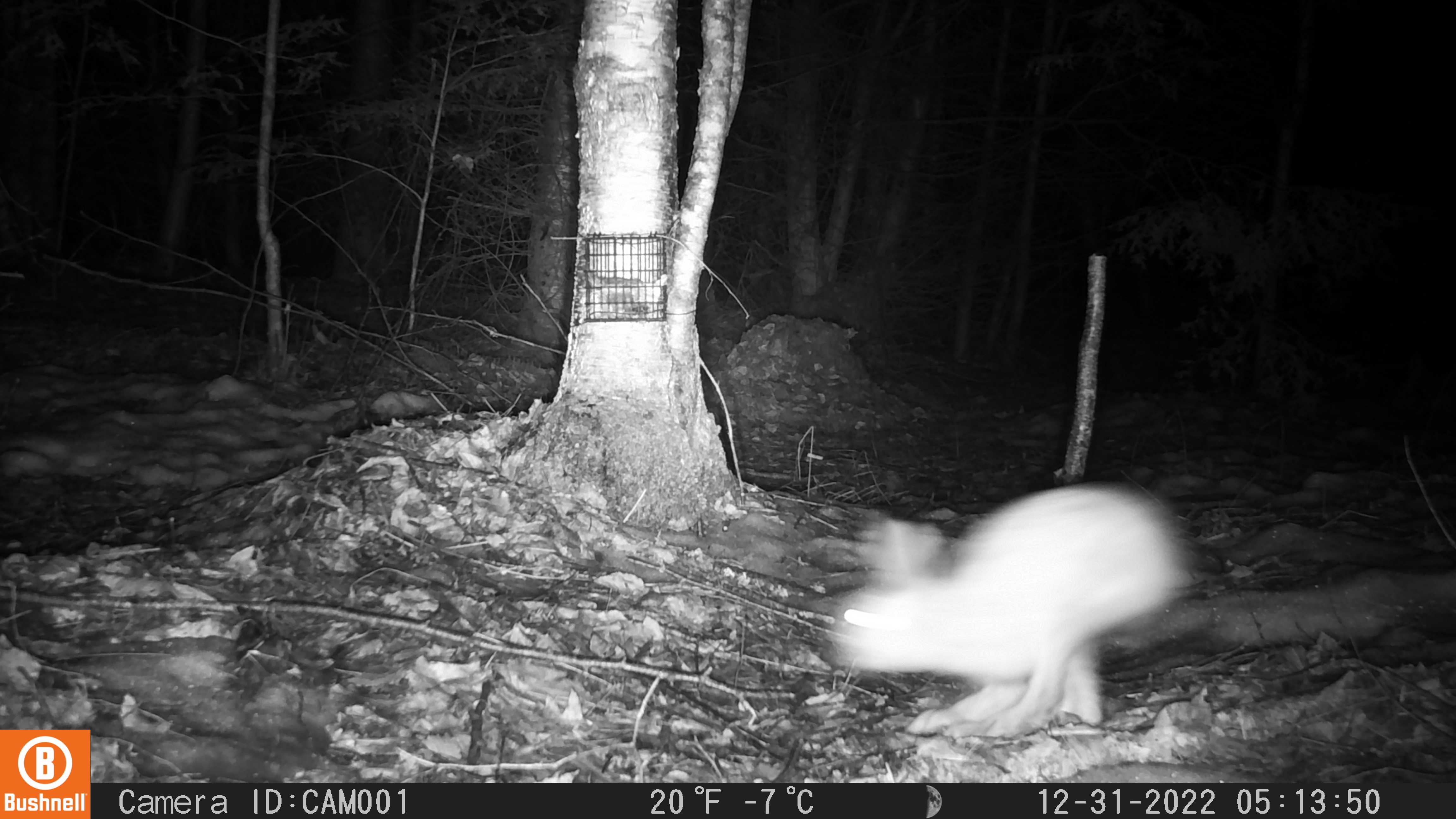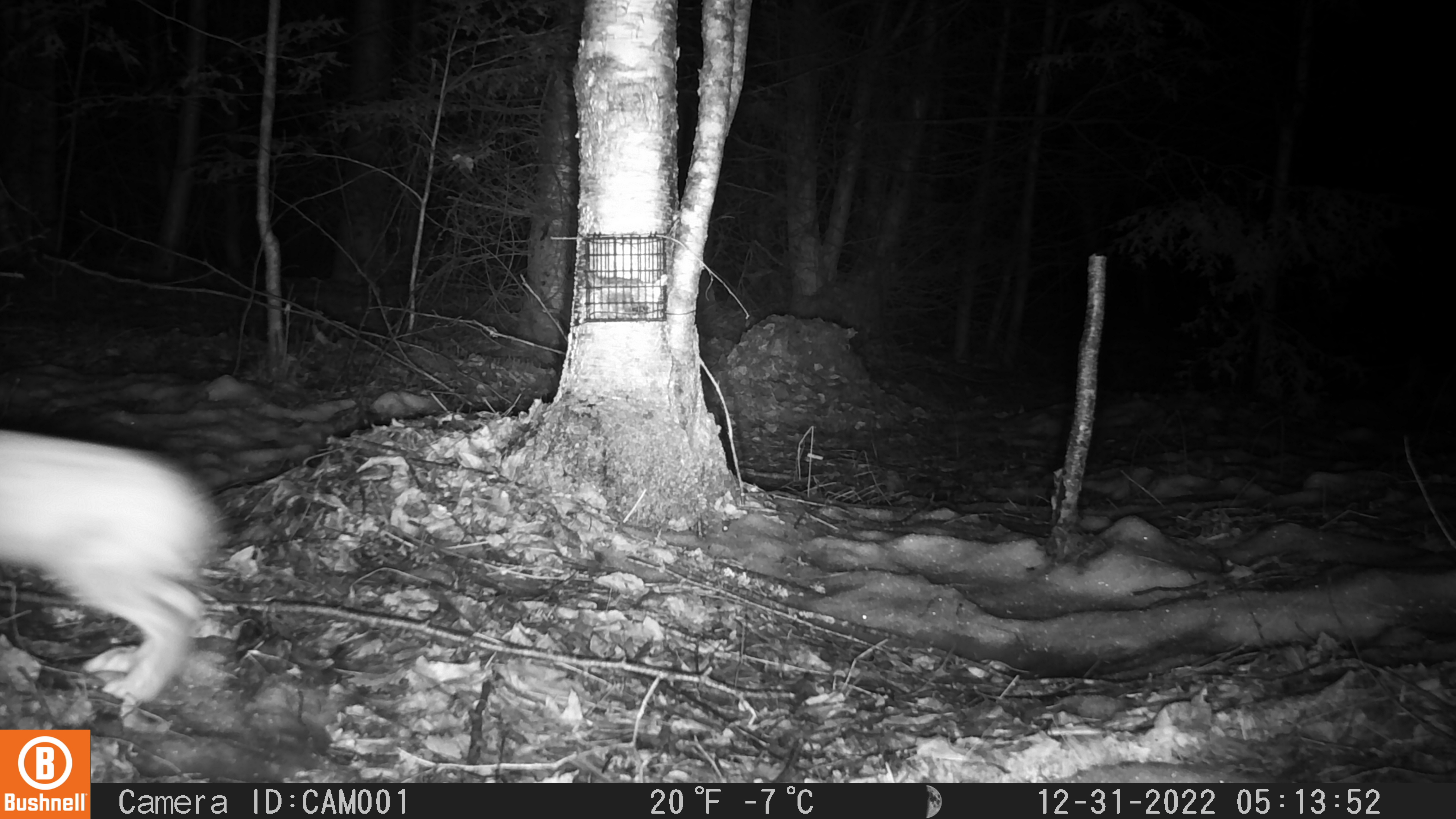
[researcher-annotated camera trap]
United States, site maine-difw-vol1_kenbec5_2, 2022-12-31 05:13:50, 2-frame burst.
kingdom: Animalia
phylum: Chordata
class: Mammalia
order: Lagomorpha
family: Leporidae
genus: Lepus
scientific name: Lepus americanus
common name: snowshoe hare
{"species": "snowshoe hare (Lepus americanus)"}